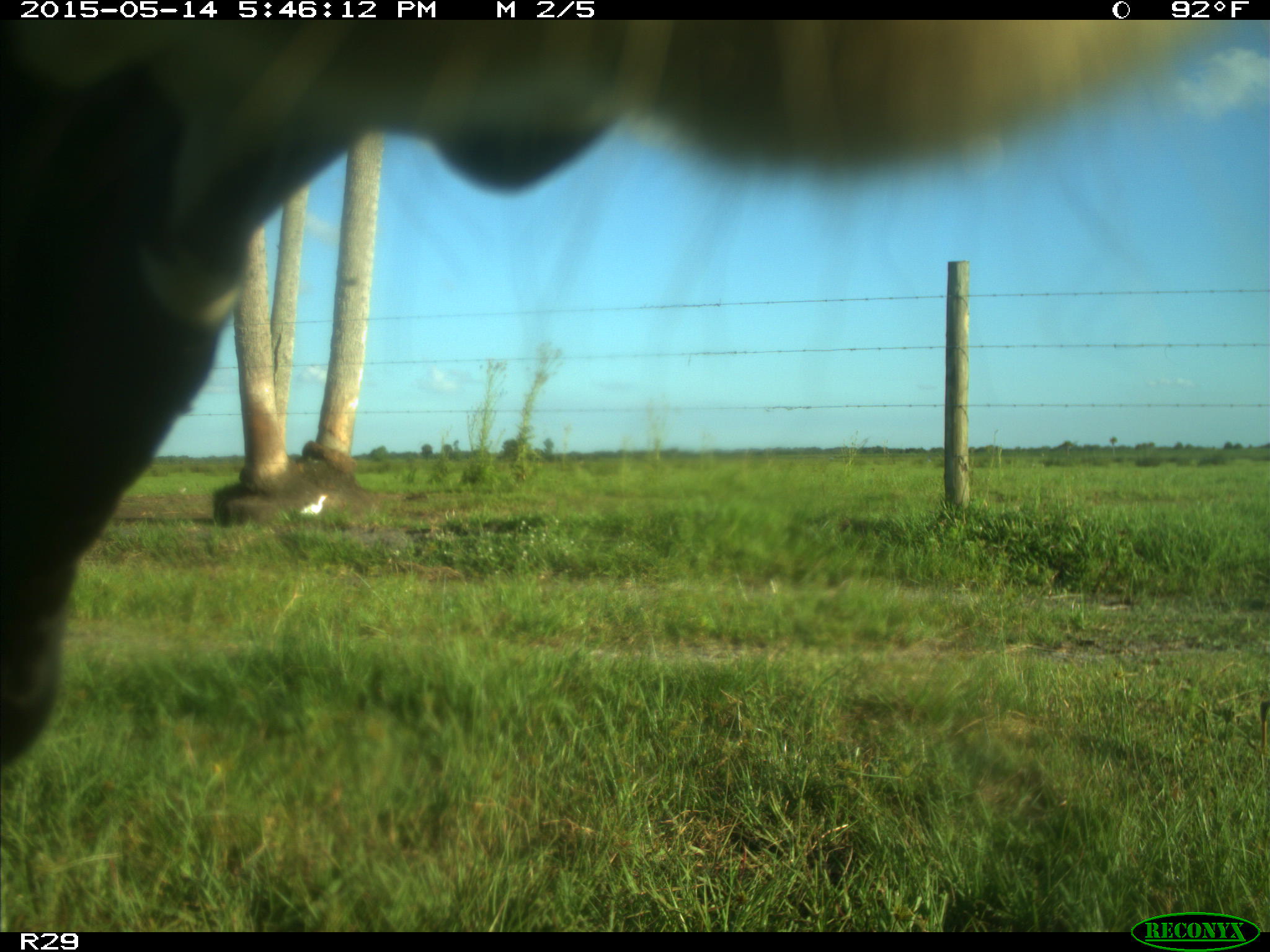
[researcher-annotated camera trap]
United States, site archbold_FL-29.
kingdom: Animalia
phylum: Chordata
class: Mammalia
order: Artiodactyla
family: Bovidae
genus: Bos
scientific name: Bos taurus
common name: domestic cow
Bos taurus (domestic cow).